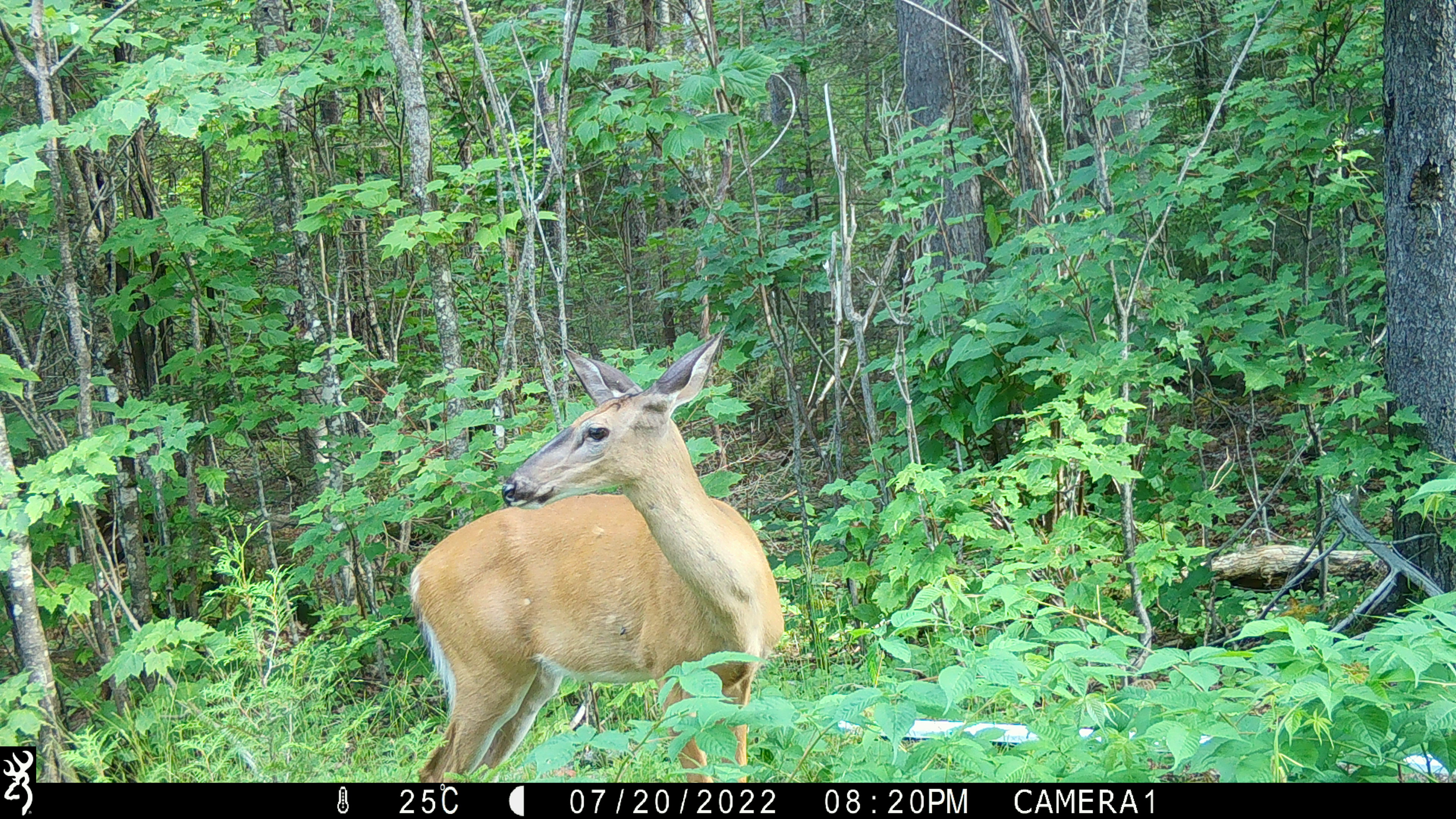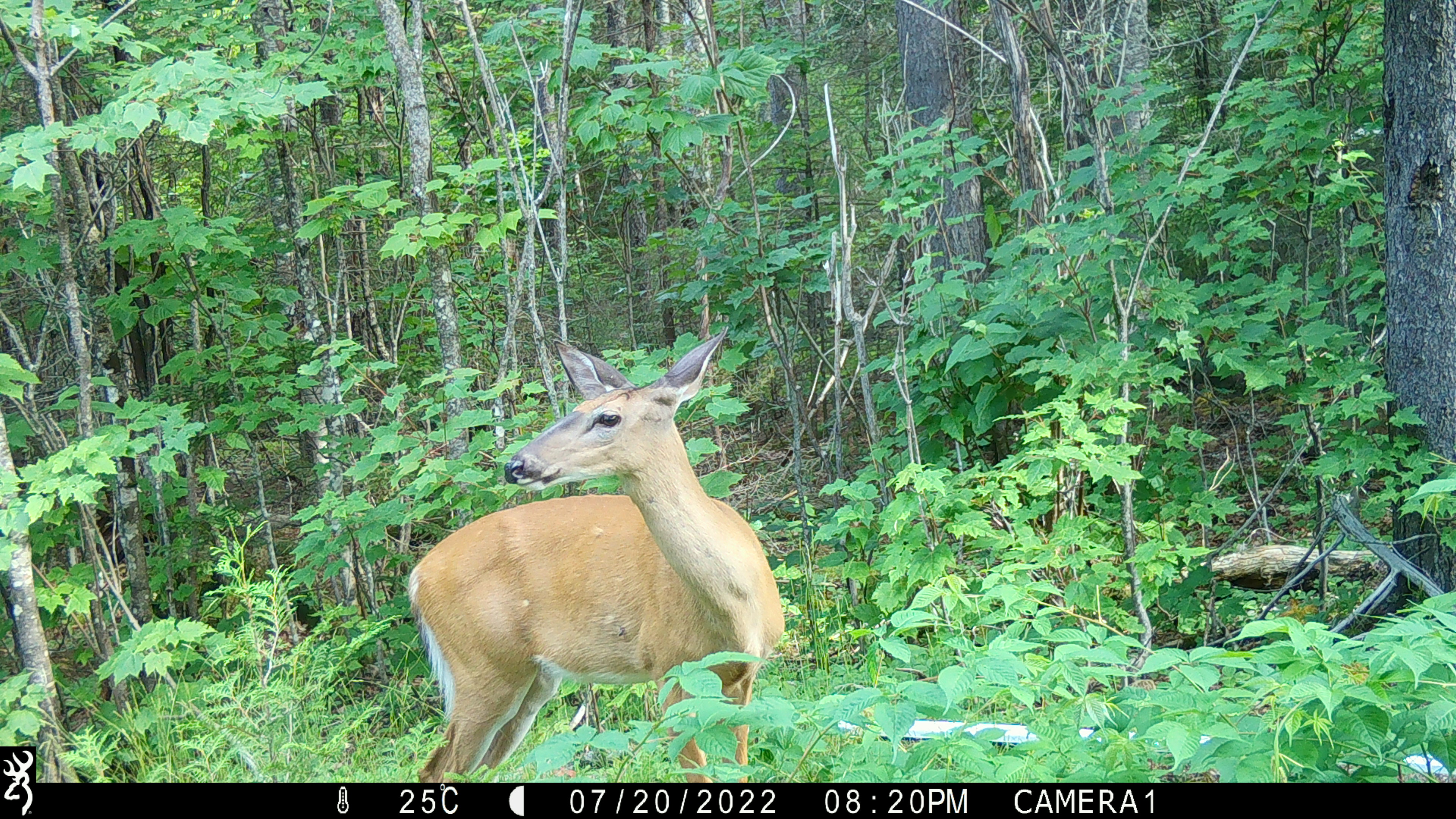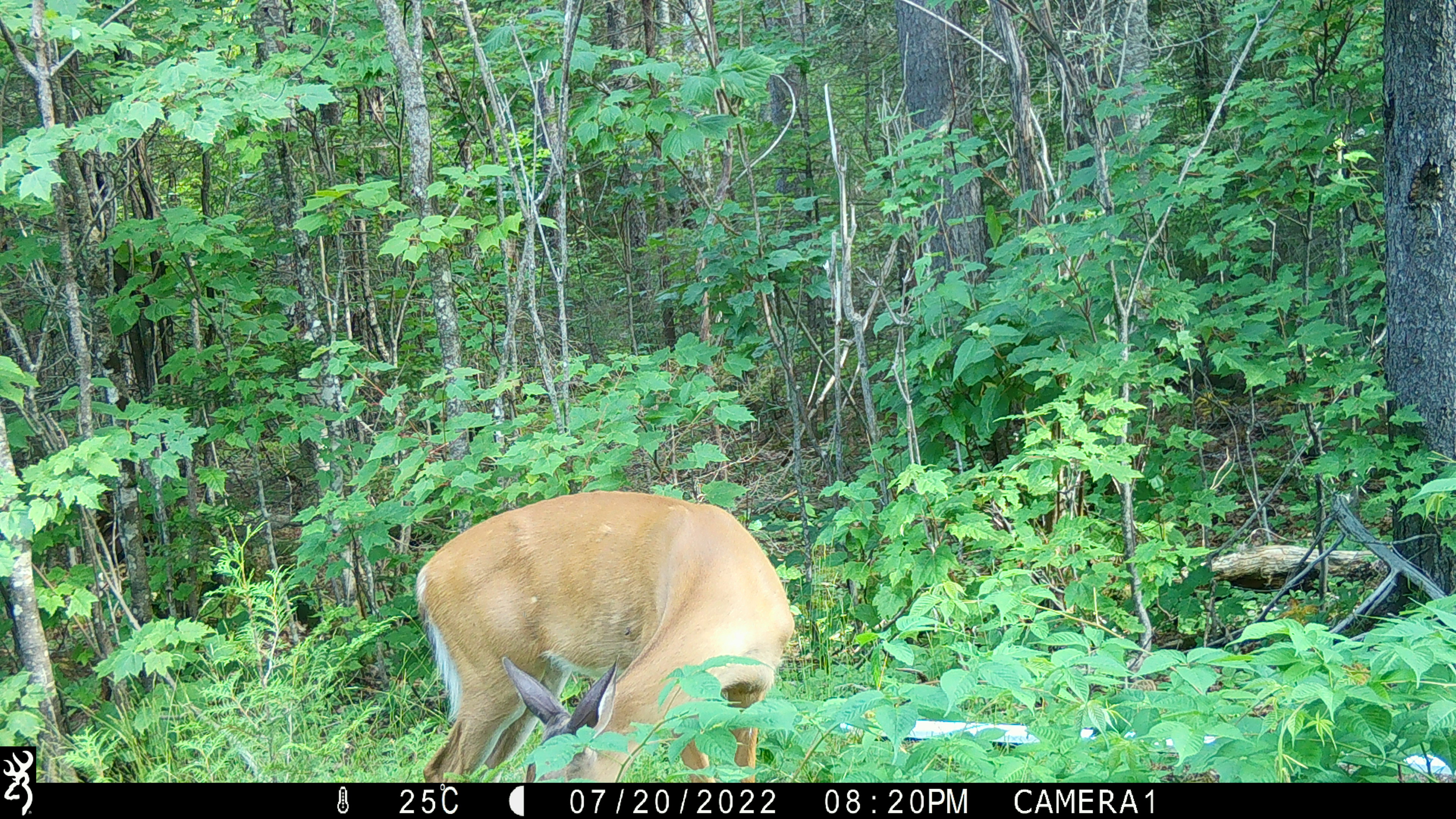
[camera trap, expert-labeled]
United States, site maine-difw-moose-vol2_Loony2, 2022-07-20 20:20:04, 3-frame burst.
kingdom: Animalia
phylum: Chordata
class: Mammalia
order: Artiodactyla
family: Cervidae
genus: Odocoileus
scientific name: Odocoileus virginianus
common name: white-tailed deer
White-tailed deer (Odocoileus virginianus).